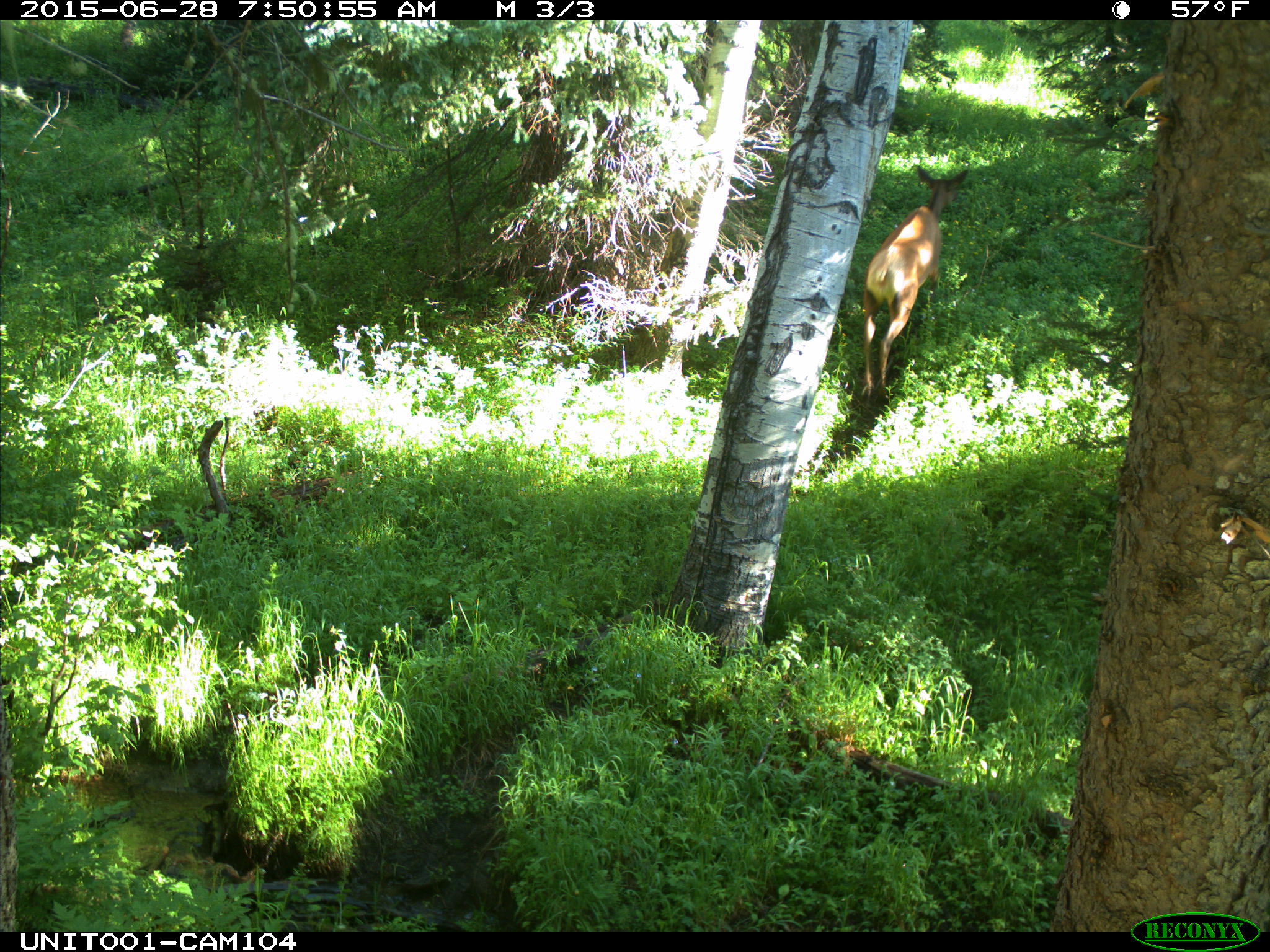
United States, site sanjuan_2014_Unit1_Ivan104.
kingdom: Animalia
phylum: Chordata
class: Mammalia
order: Artiodactyla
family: Cervidae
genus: Cervus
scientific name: Cervus elaphus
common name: red deer